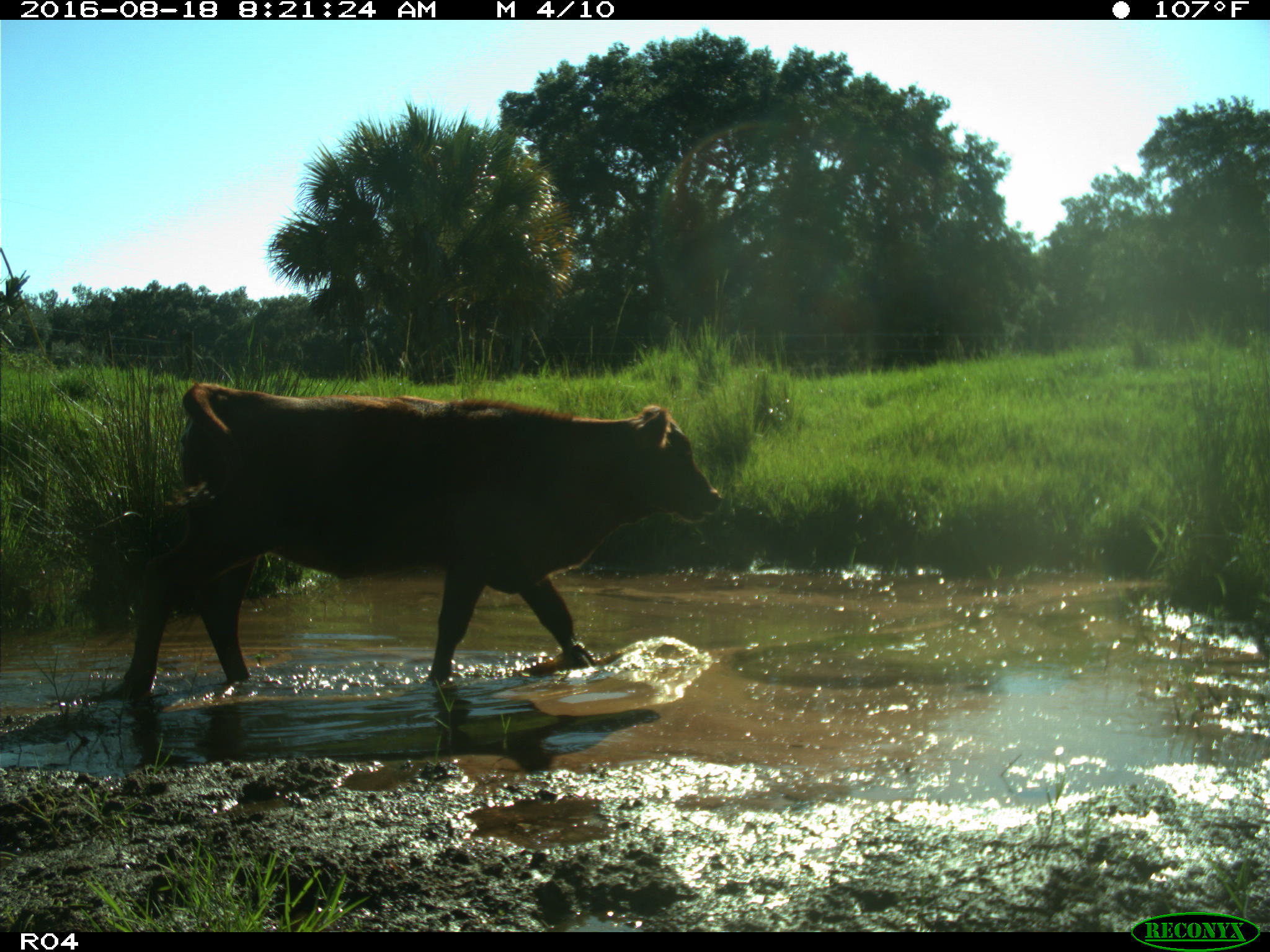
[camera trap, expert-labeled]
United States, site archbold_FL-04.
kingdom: Animalia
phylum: Chordata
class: Mammalia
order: Artiodactyla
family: Bovidae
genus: Bos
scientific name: Bos taurus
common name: domestic cow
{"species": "Bos taurus (domestic cow)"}